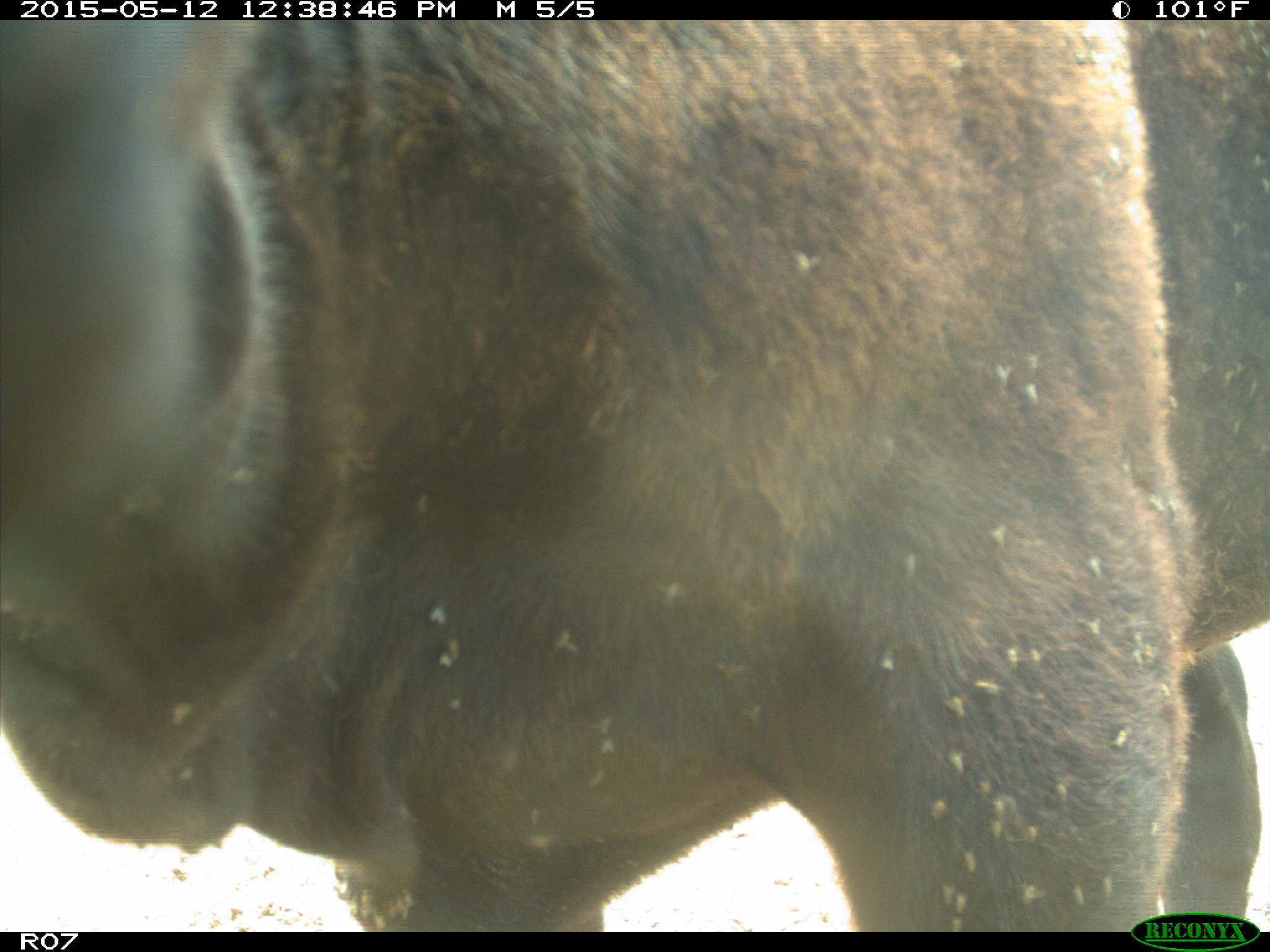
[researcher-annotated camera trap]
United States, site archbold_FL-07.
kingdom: Animalia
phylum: Chordata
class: Mammalia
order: Artiodactyla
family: Bovidae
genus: Bos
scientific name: Bos taurus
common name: domestic cow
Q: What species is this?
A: Bos taurus (domestic cow).